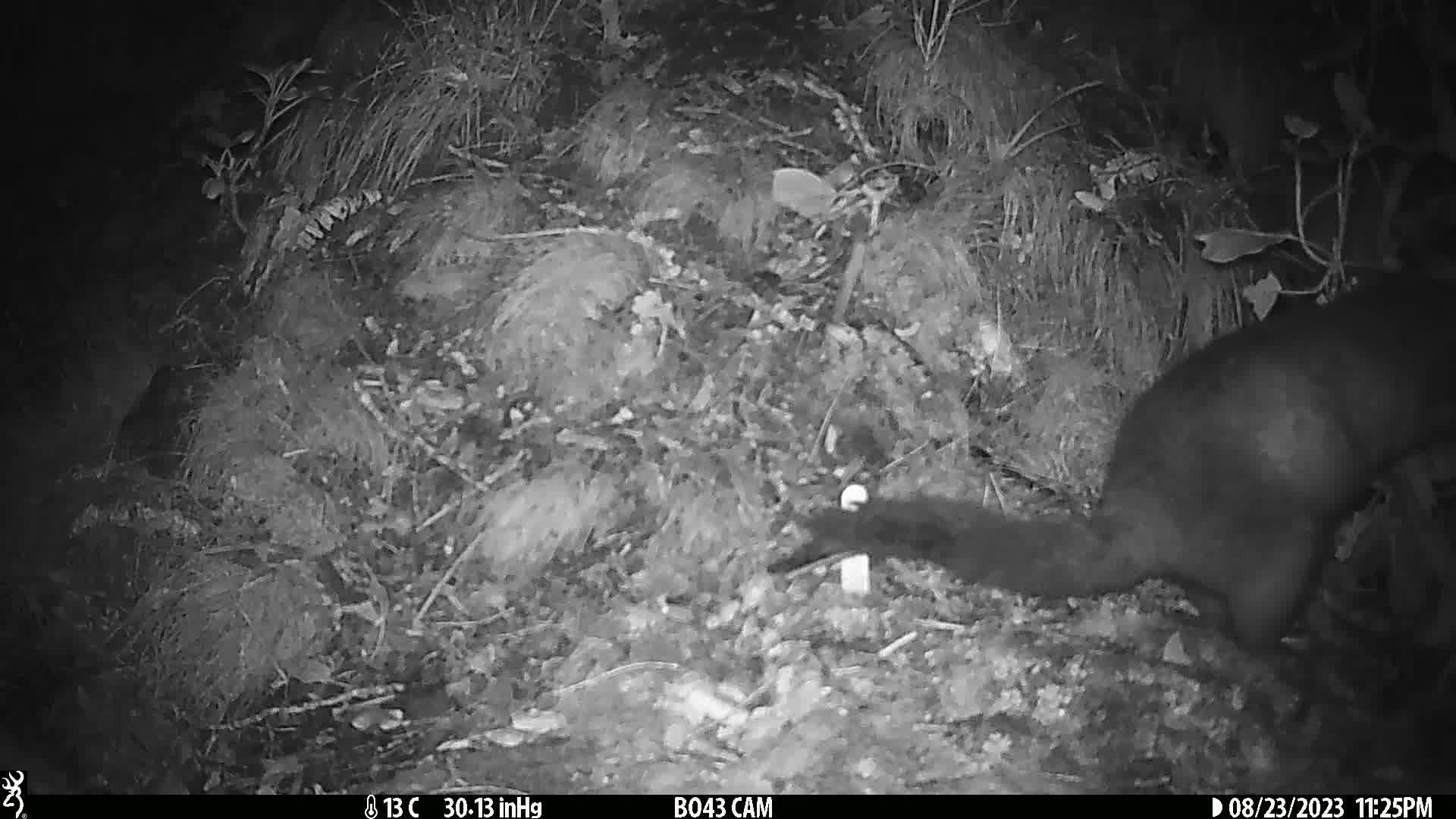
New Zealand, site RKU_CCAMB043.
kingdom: Animalia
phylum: Chordata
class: Mammalia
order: Diprotodontia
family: Phalangeridae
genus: Trichosurus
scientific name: Trichosurus vulpecula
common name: common brushtail possum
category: possum